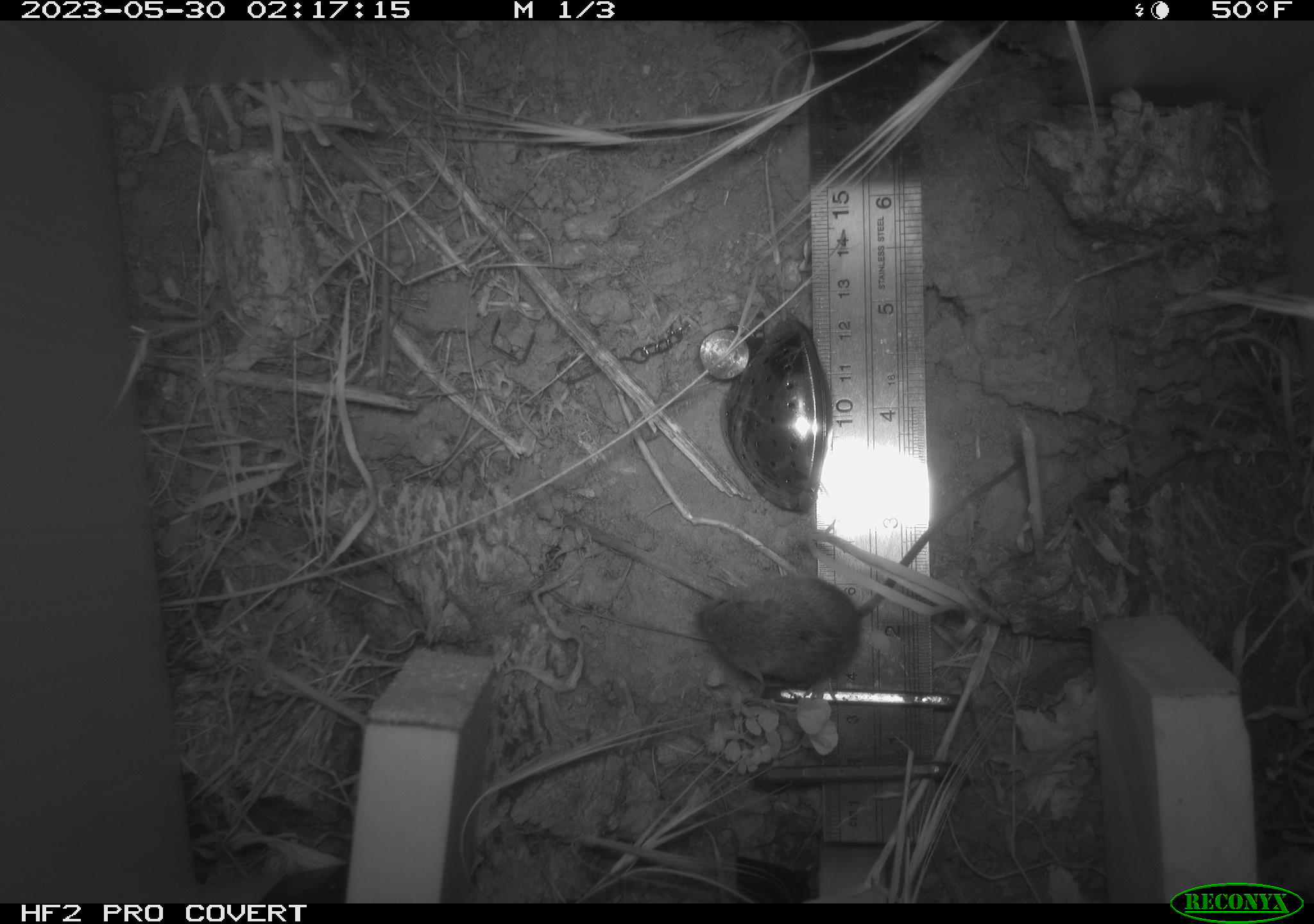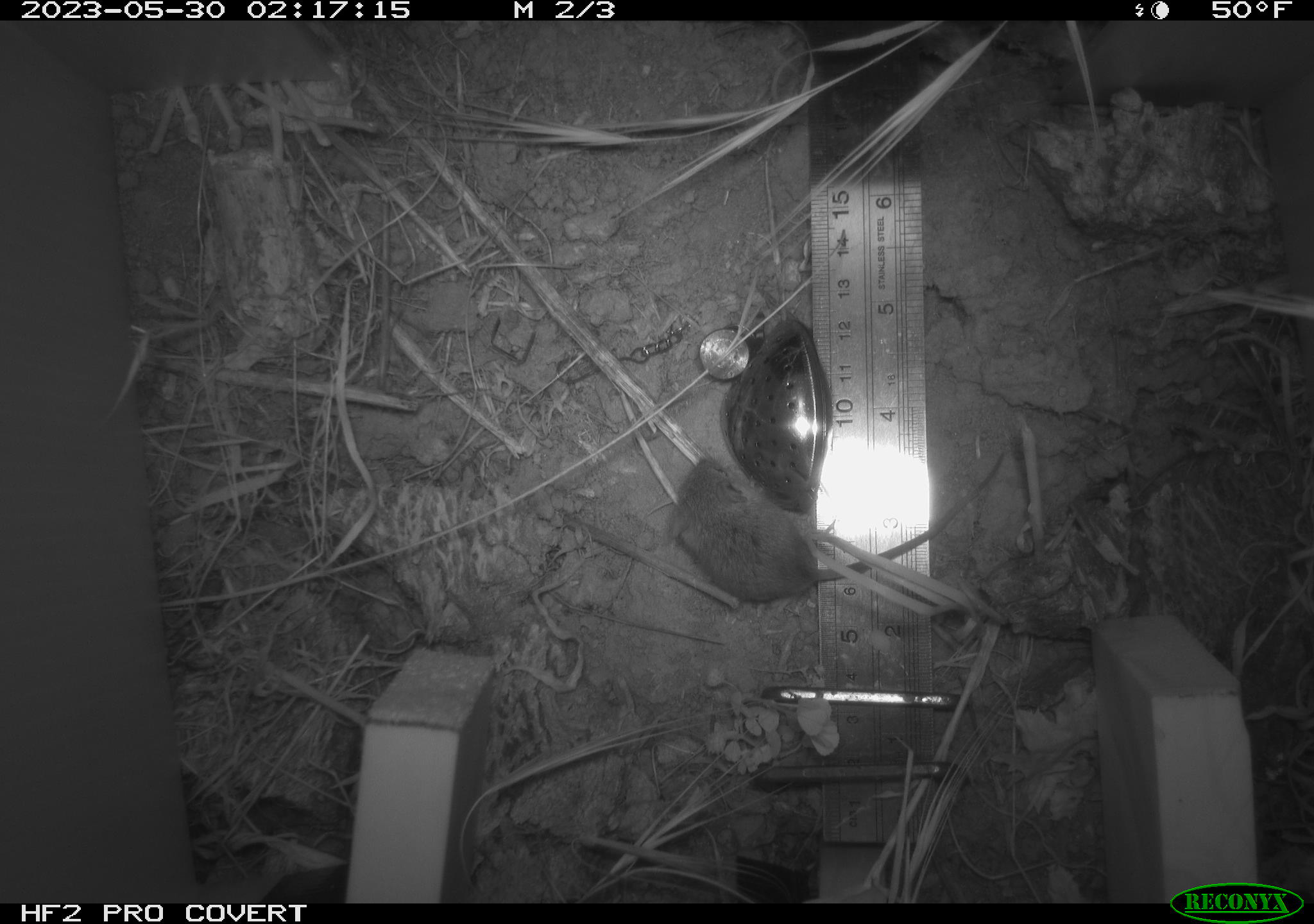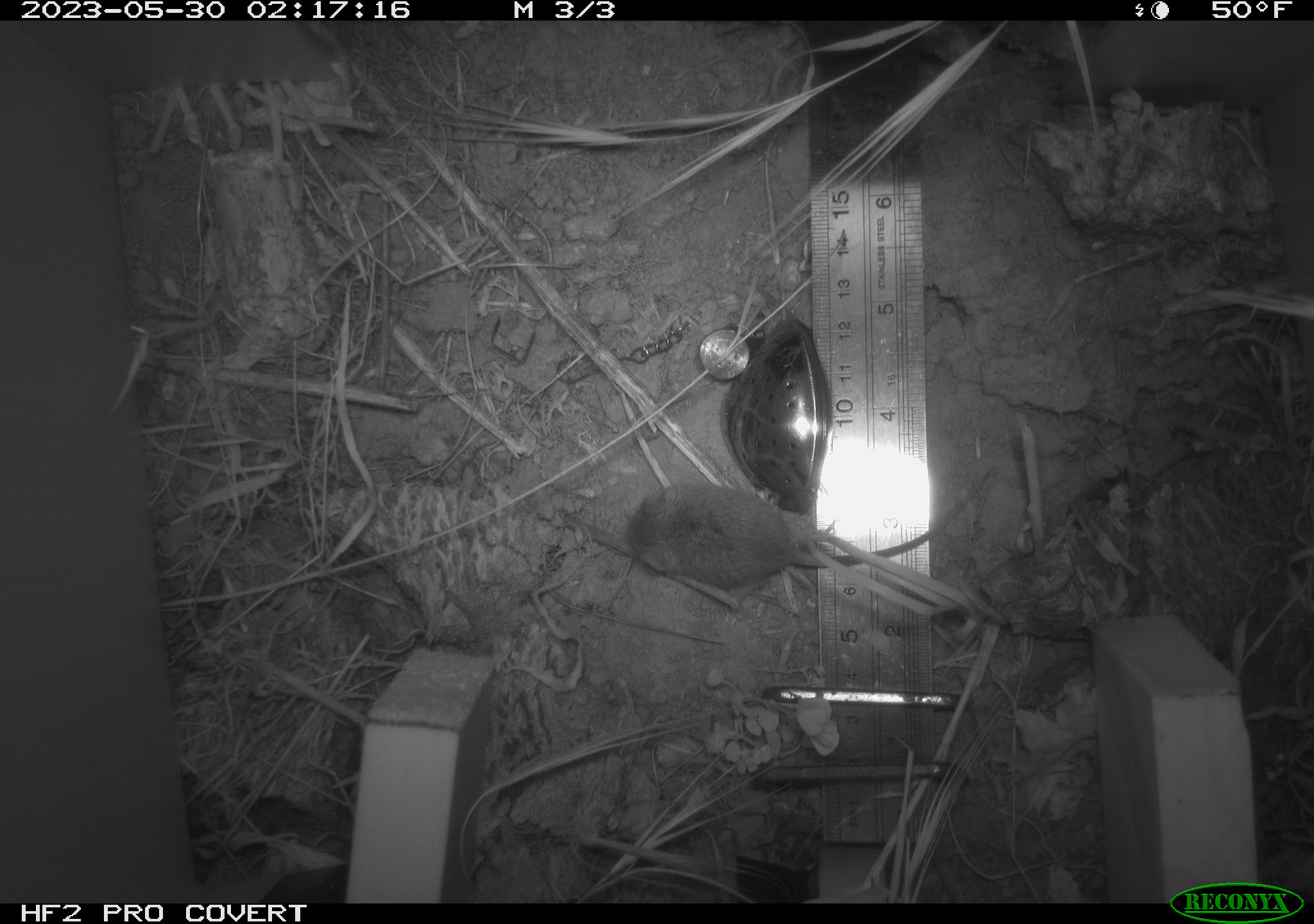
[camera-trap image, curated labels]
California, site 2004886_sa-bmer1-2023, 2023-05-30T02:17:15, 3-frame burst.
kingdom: Animalia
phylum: Chordata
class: Mammalia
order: Rodentia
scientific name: Rodentia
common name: mouse species